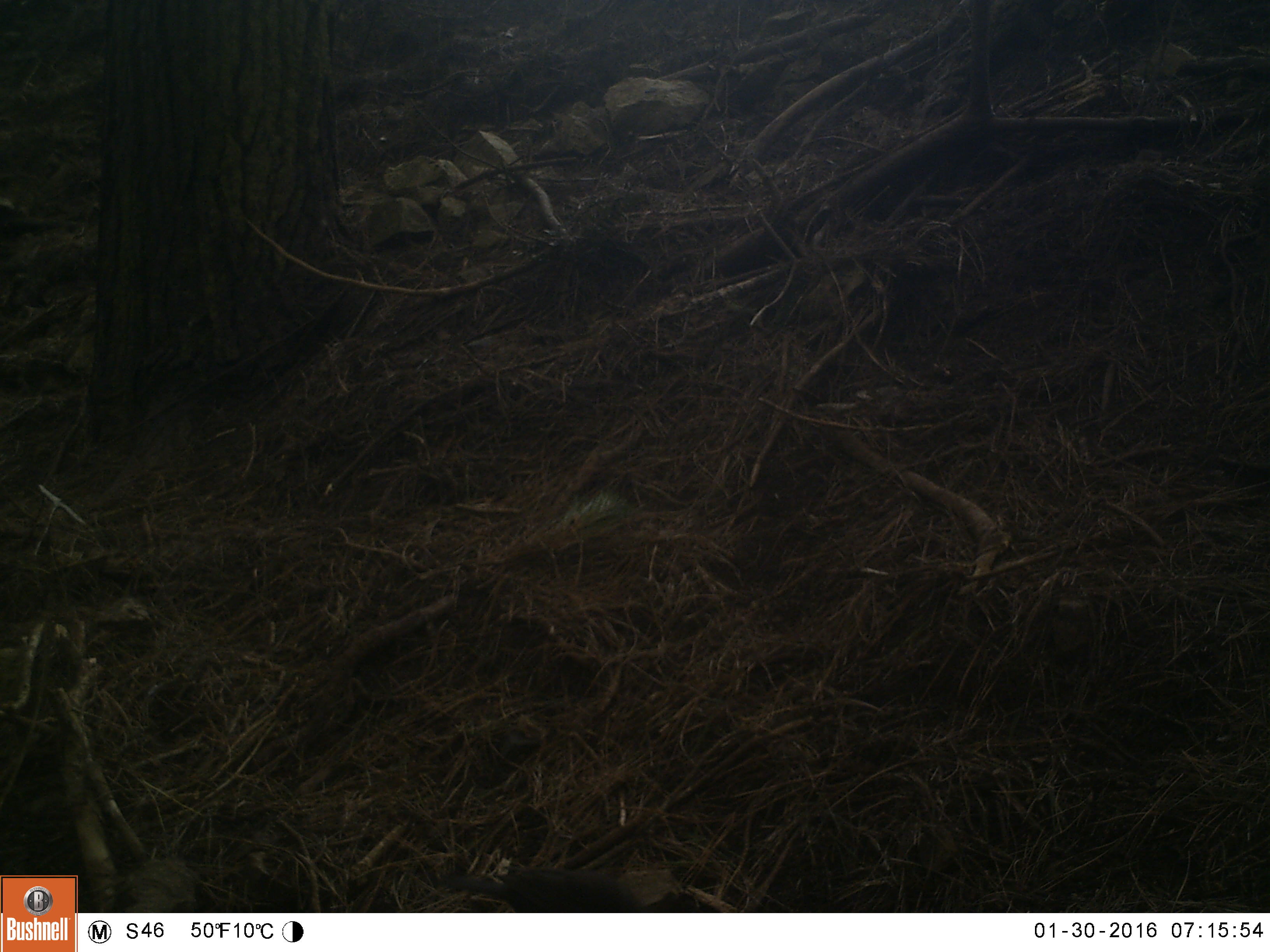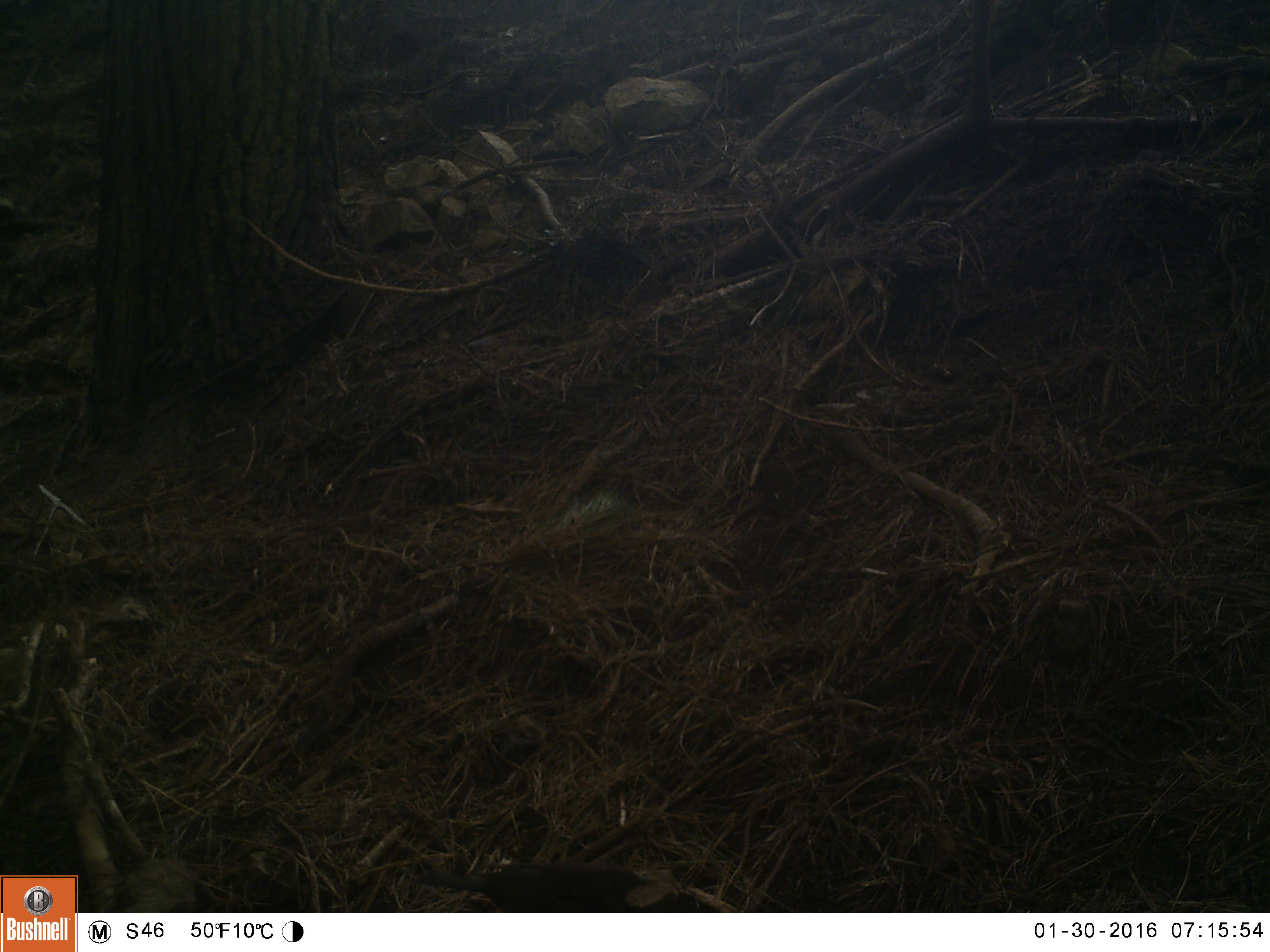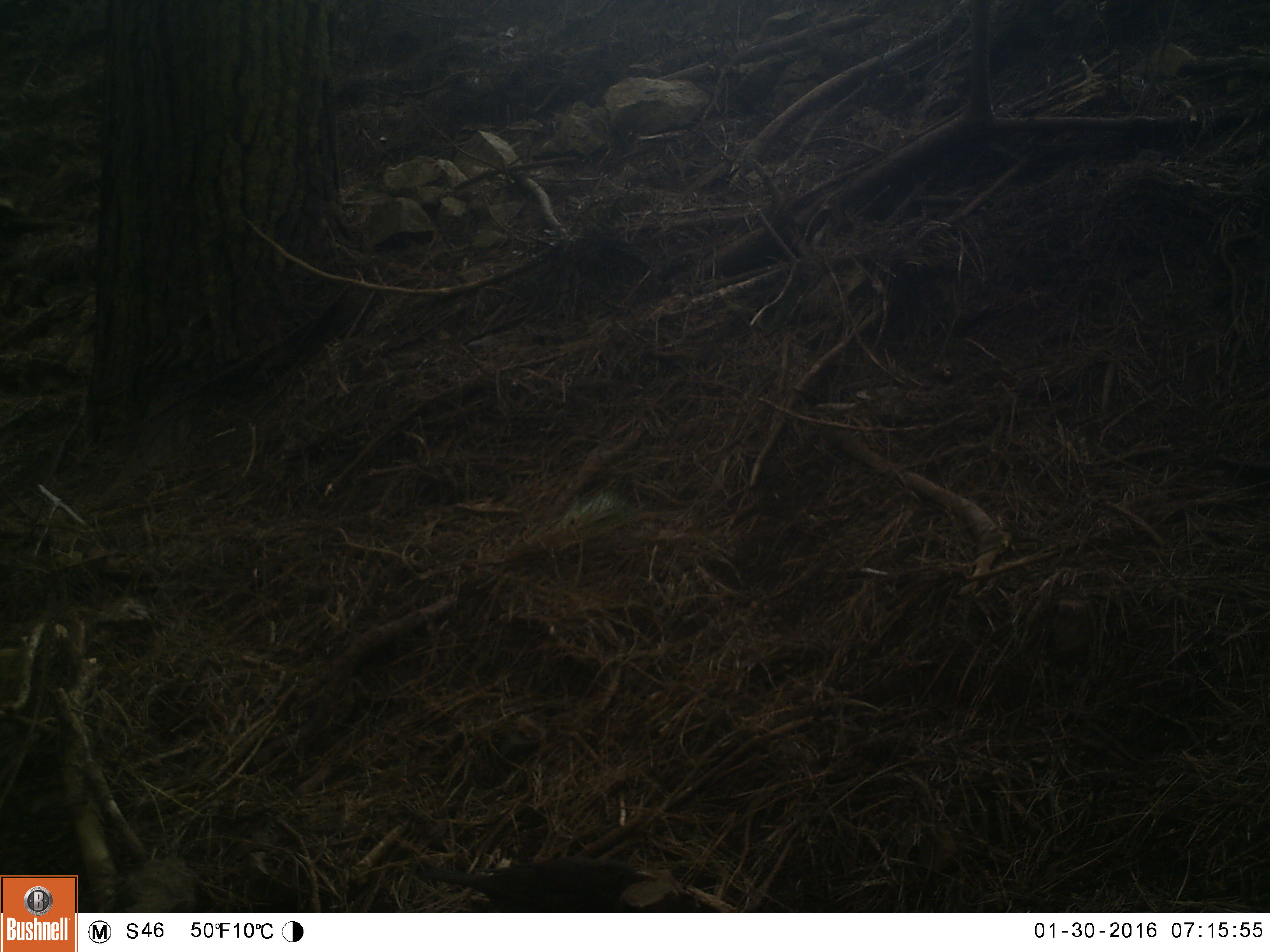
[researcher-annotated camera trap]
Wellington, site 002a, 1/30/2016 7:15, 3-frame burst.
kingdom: Animalia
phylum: Chordata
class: Aves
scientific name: Aves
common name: bird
Bird (Aves).